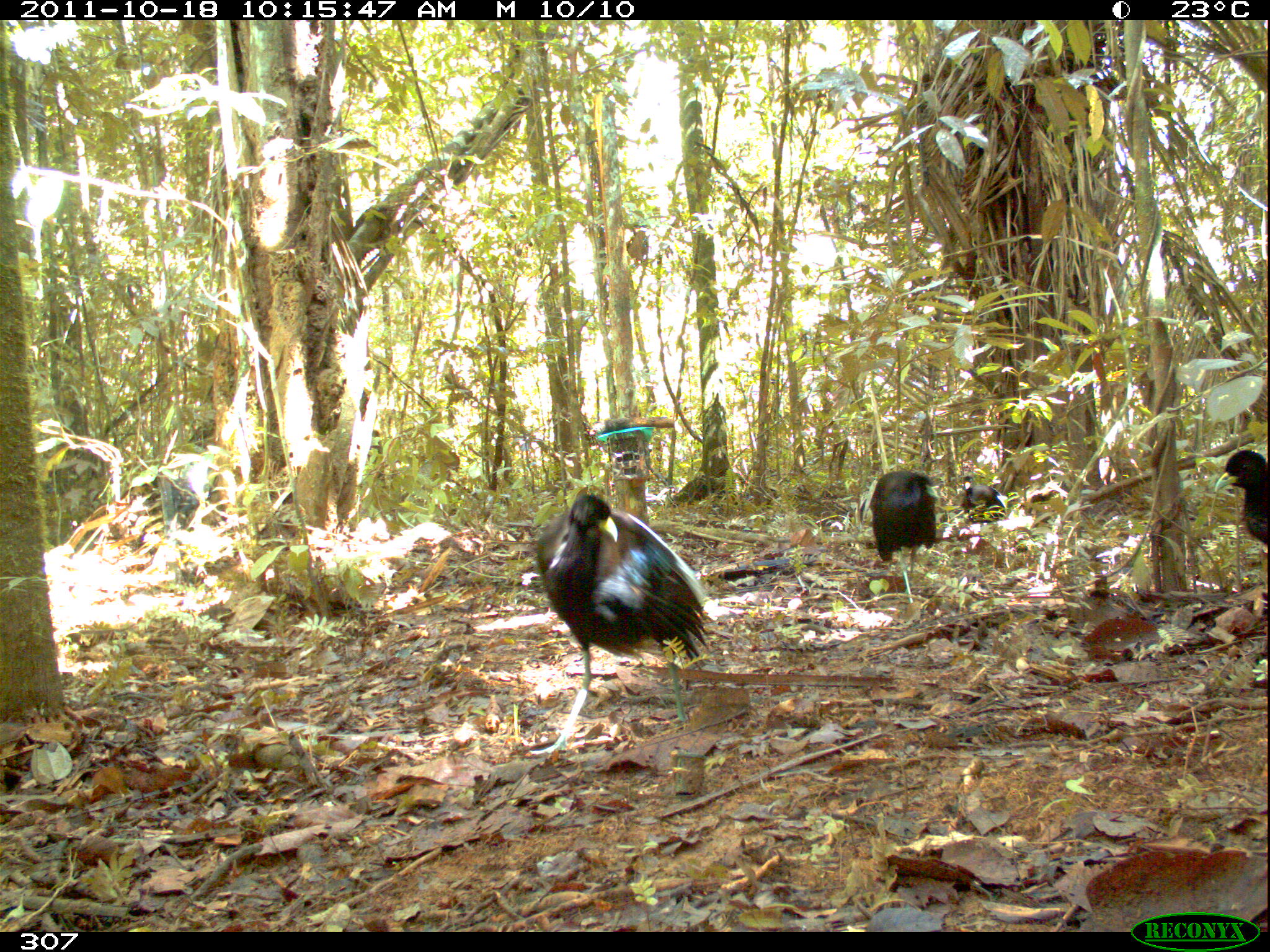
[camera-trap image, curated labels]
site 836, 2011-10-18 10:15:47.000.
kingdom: Animalia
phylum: Chordata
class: Aves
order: Gruiformes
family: Psophiidae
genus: Psophia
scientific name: Psophia leucoptera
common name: pale-winged trumpeter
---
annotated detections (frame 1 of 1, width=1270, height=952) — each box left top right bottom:
psophia leucoptera: 534 491 713 761; 869 469 939 605; 1214 448 1266 548; 959 473 1008 525